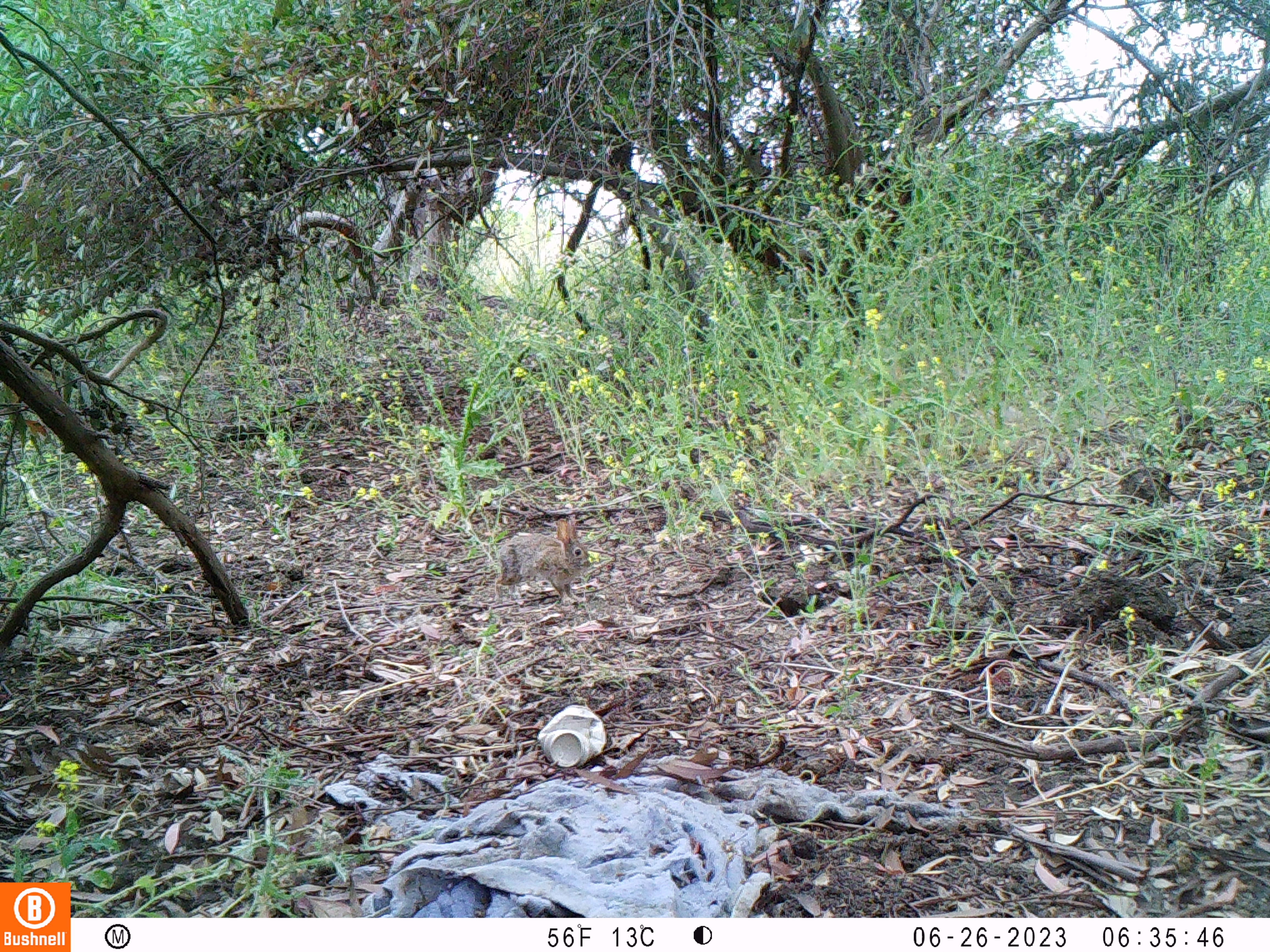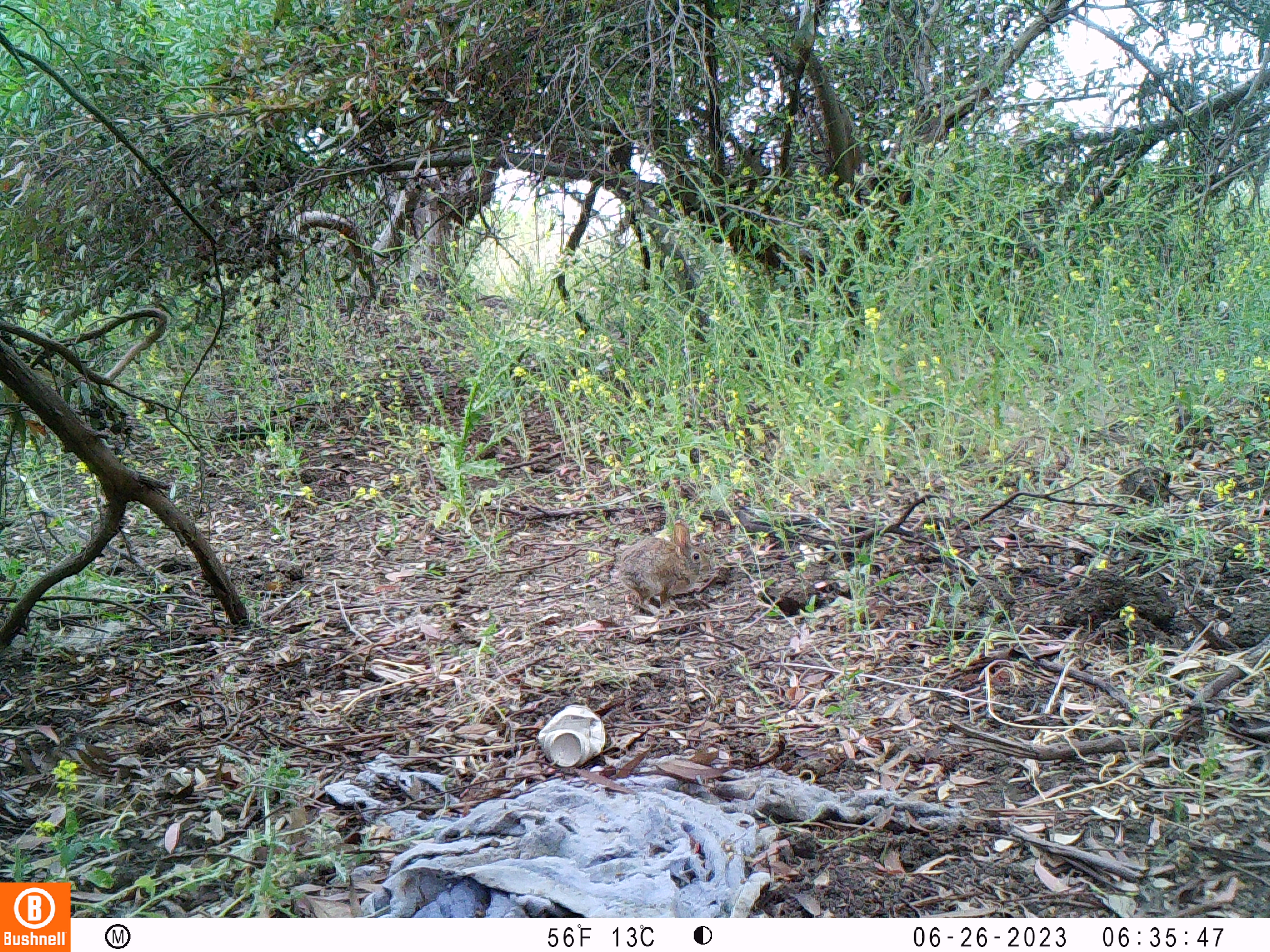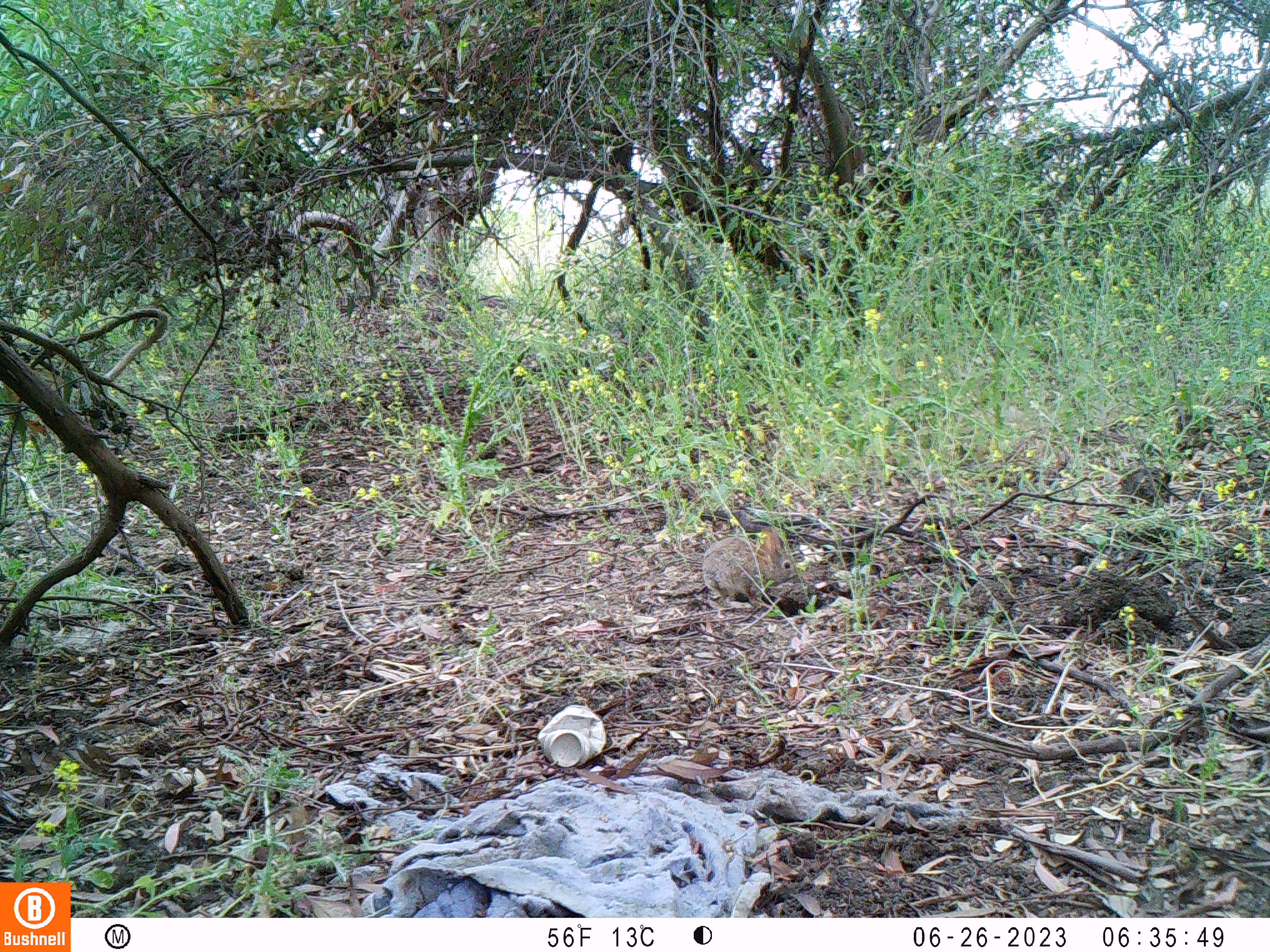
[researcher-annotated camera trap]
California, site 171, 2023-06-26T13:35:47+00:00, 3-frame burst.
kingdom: Animalia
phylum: Chordata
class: Mammalia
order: Lagomorpha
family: Leporidae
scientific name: Leporidae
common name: rabbit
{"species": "rabbit (Leporidae)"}